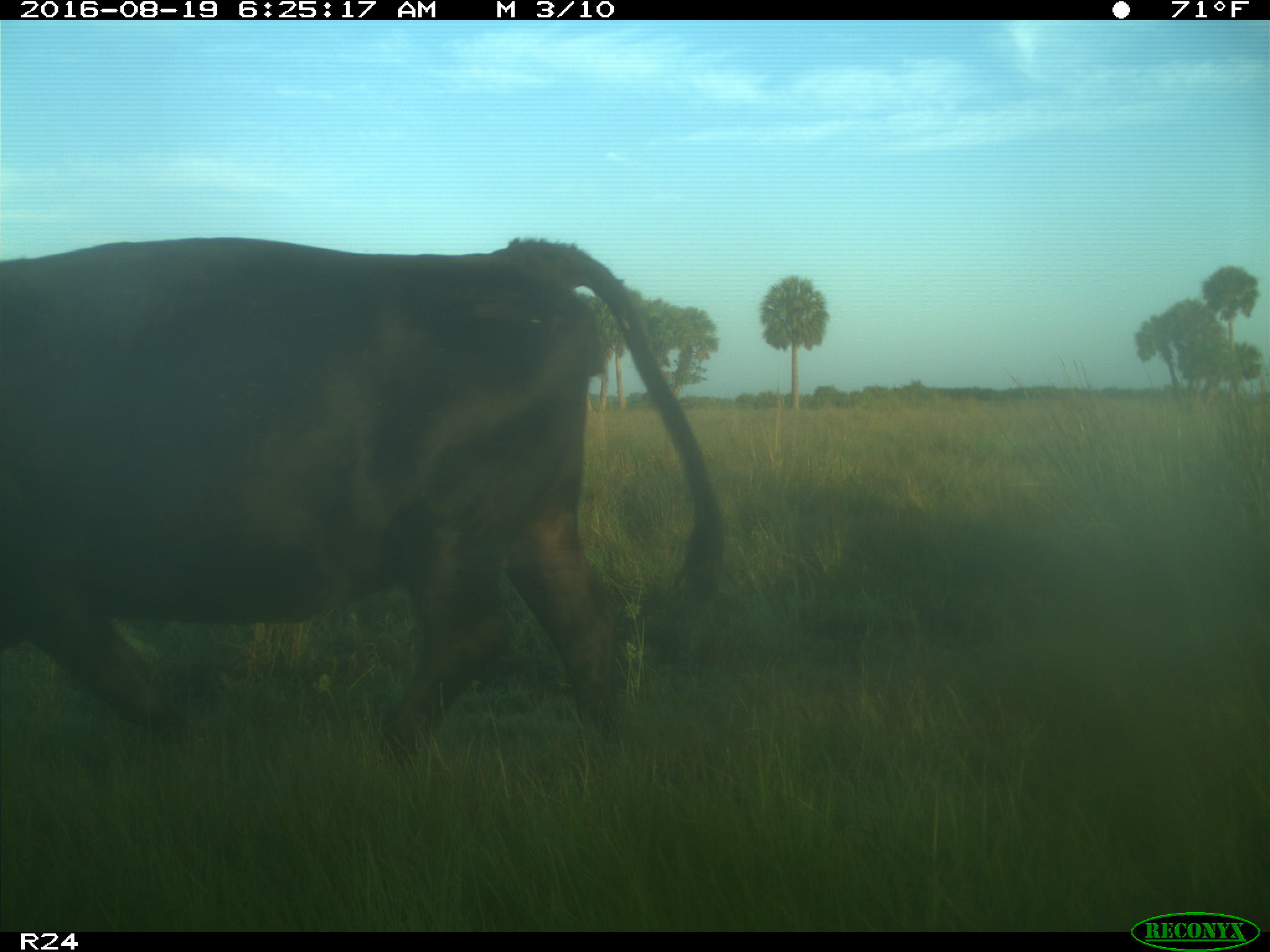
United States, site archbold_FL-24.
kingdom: Animalia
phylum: Chordata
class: Mammalia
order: Artiodactyla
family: Bovidae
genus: Bos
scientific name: Bos taurus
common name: domestic cow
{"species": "Bos taurus (domestic cow)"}